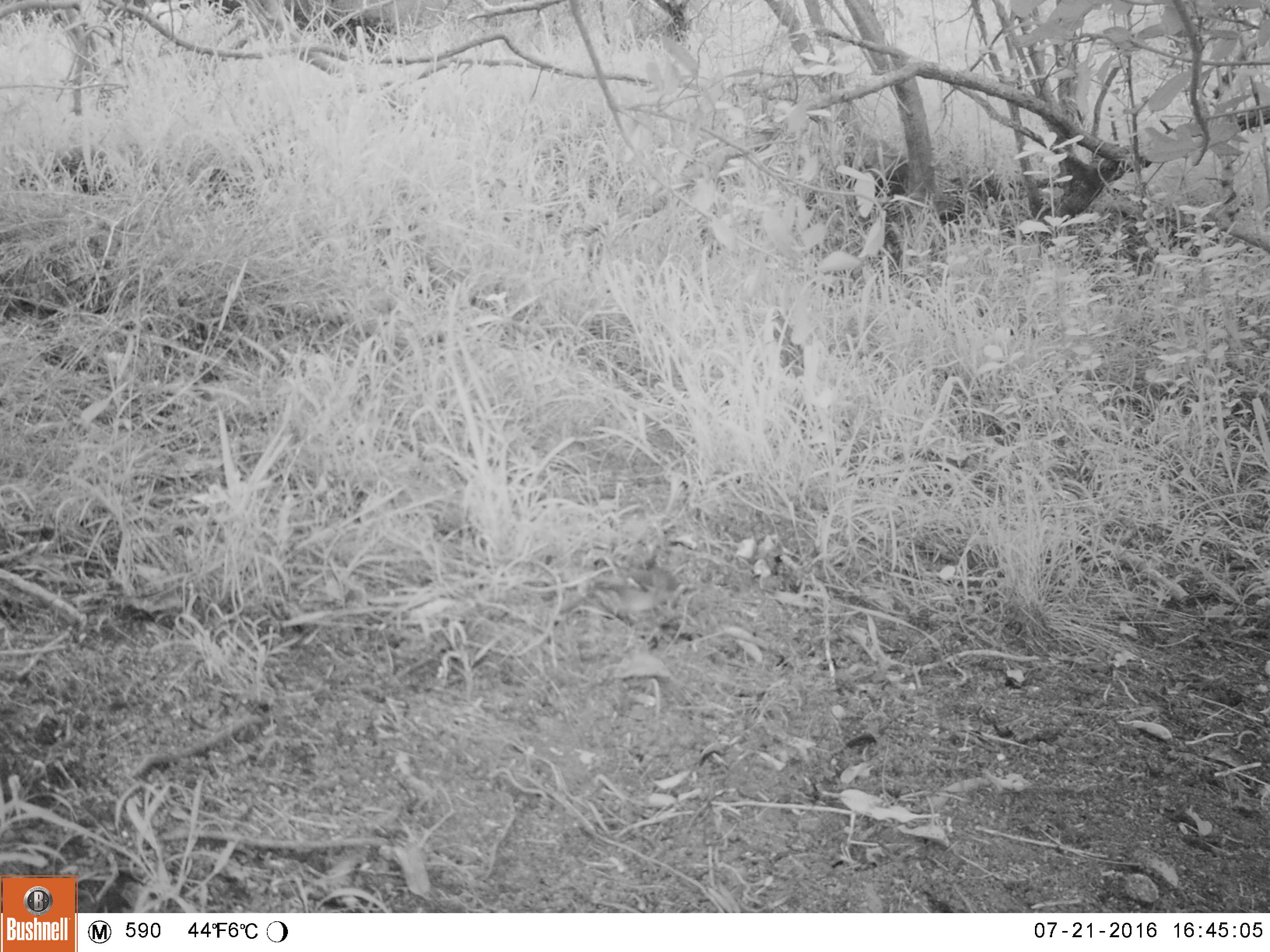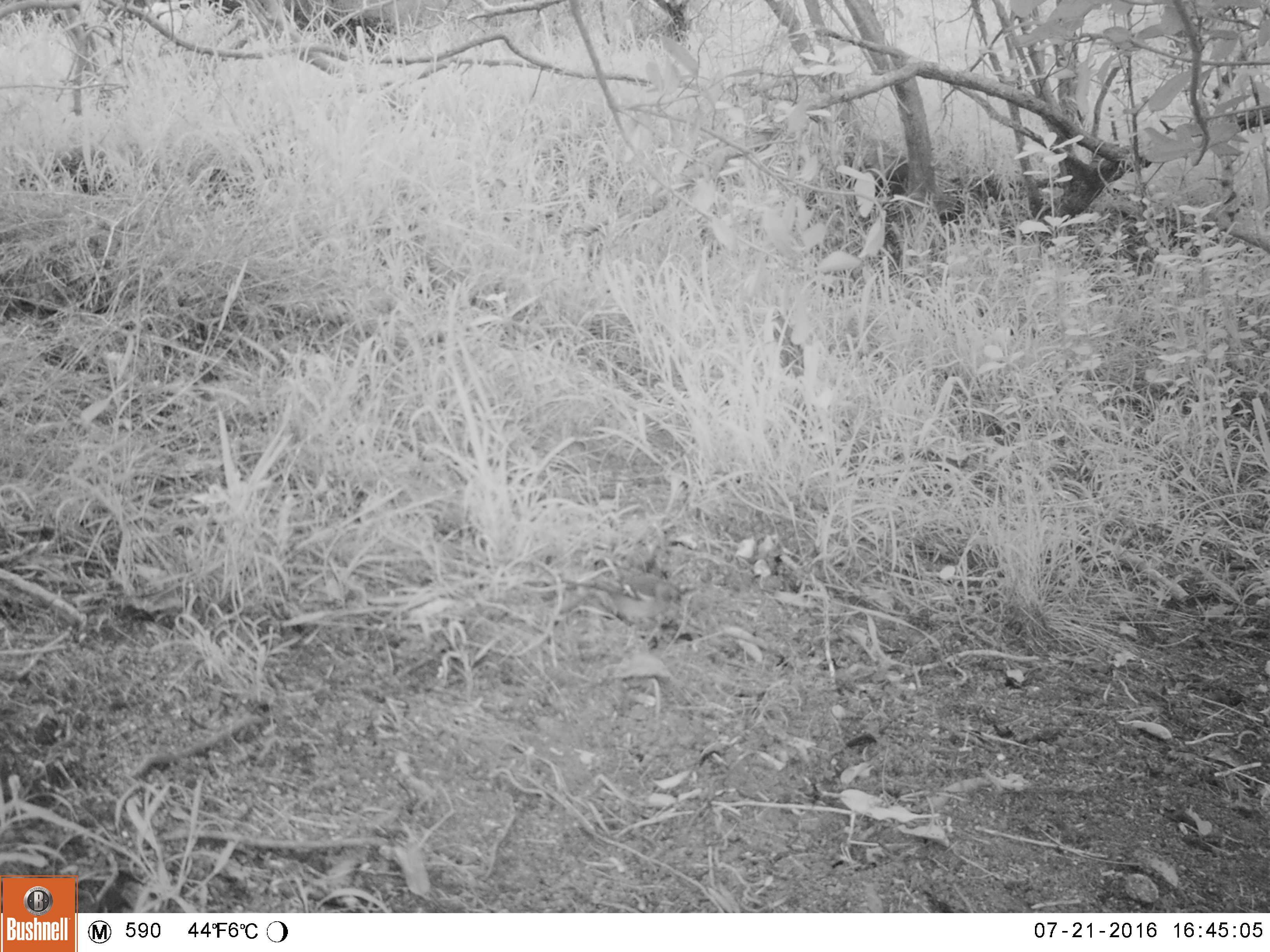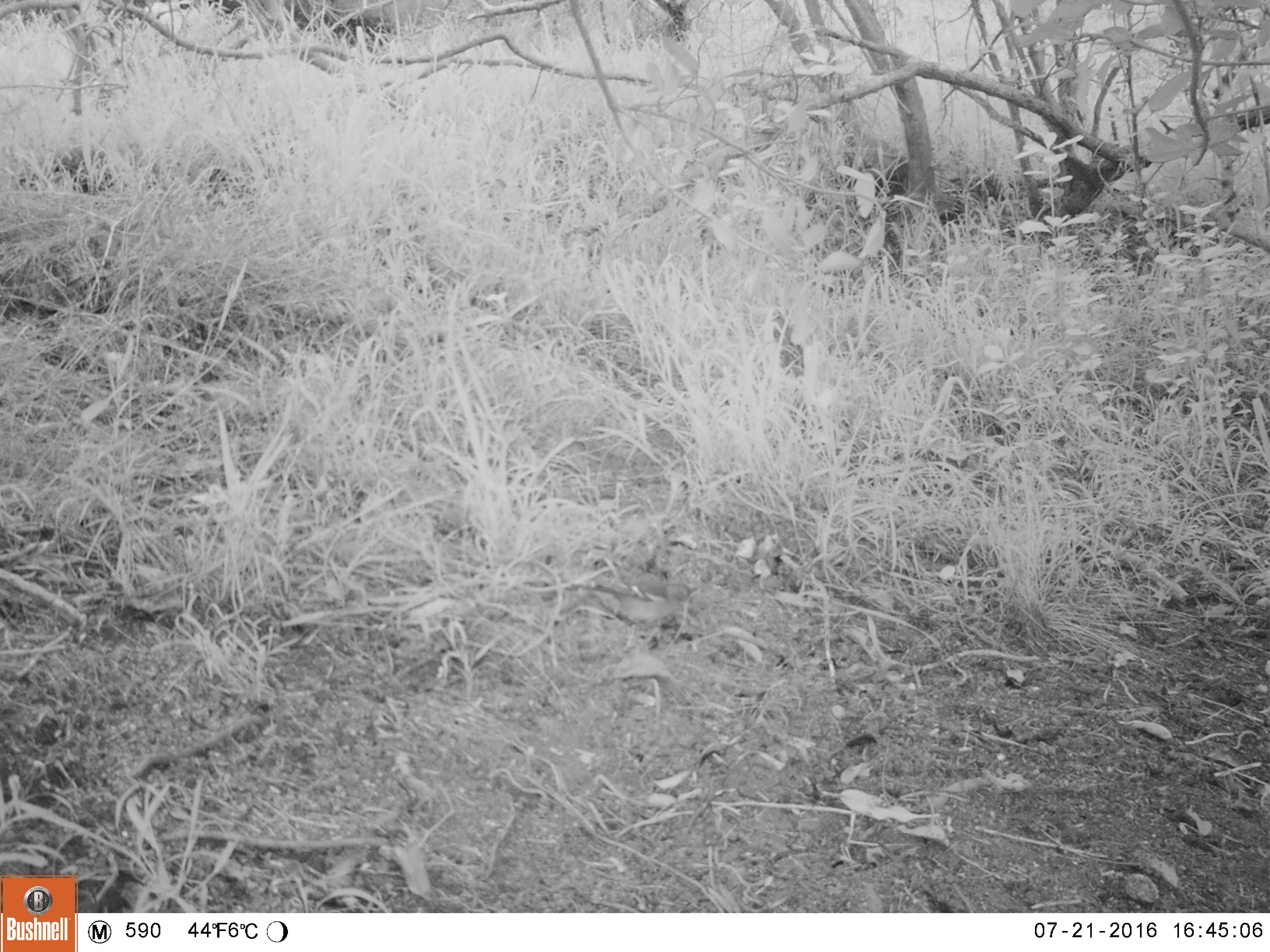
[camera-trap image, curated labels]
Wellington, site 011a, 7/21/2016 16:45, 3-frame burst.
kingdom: Animalia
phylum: Chordata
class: Aves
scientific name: Aves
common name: bird